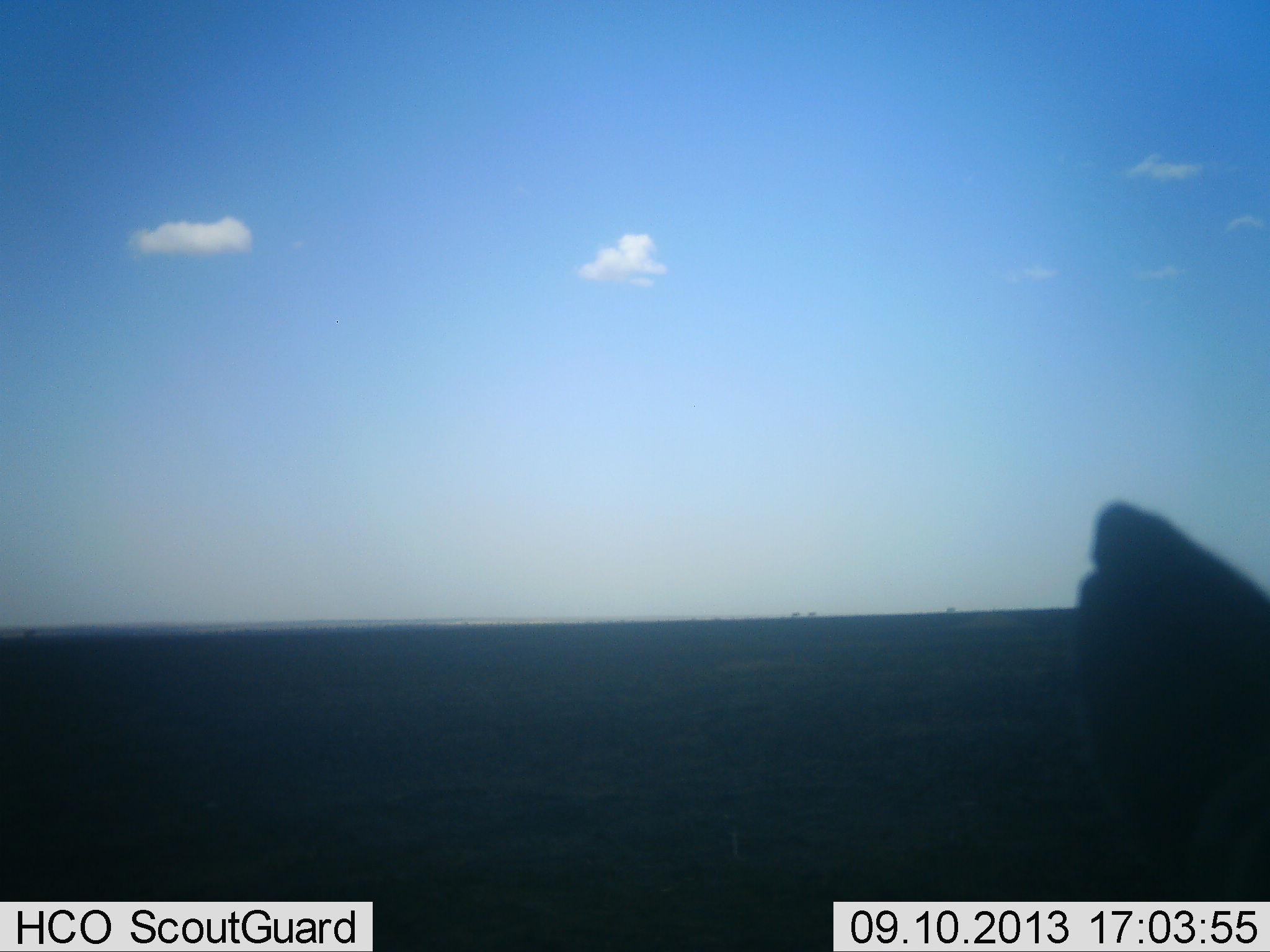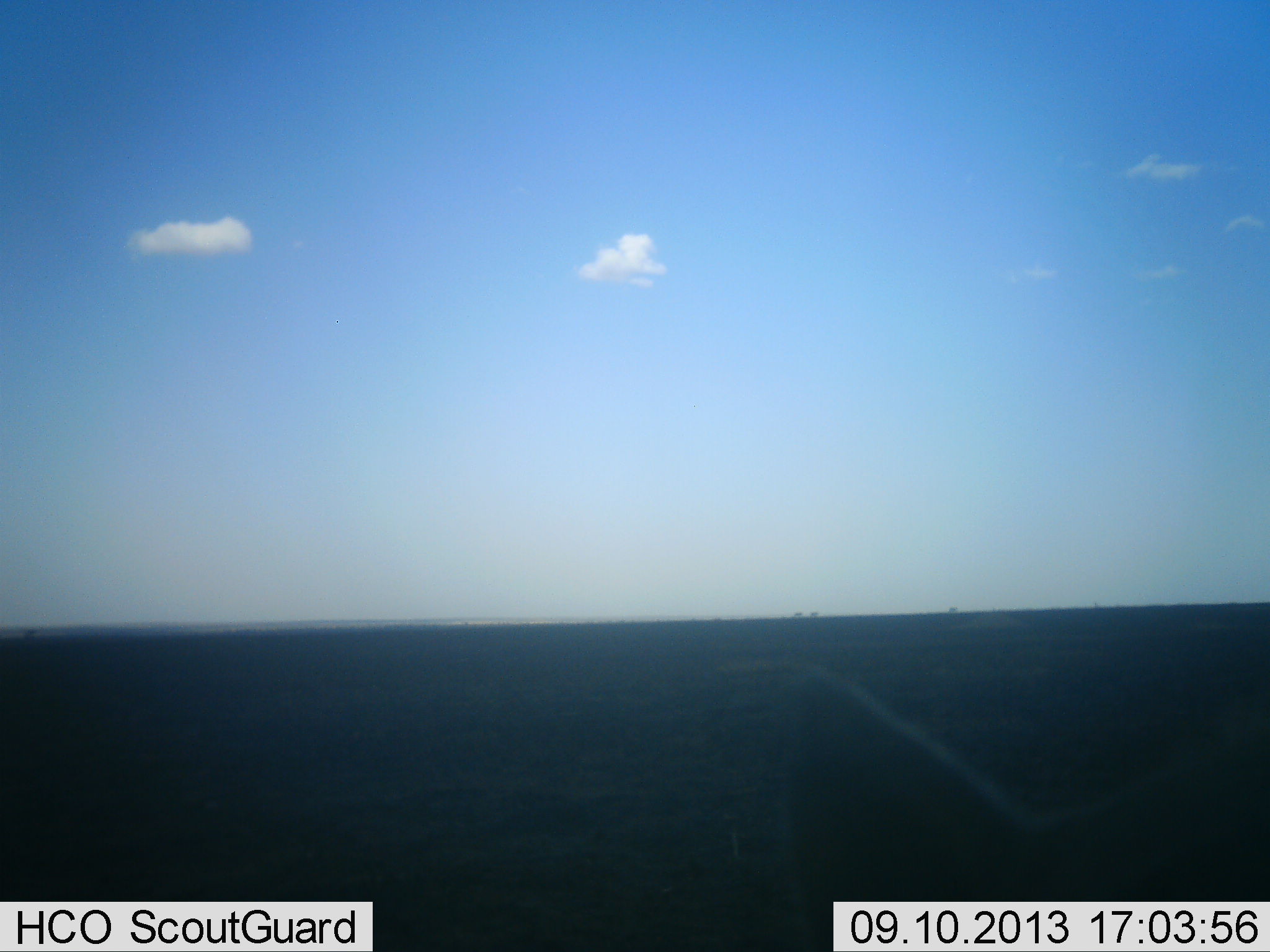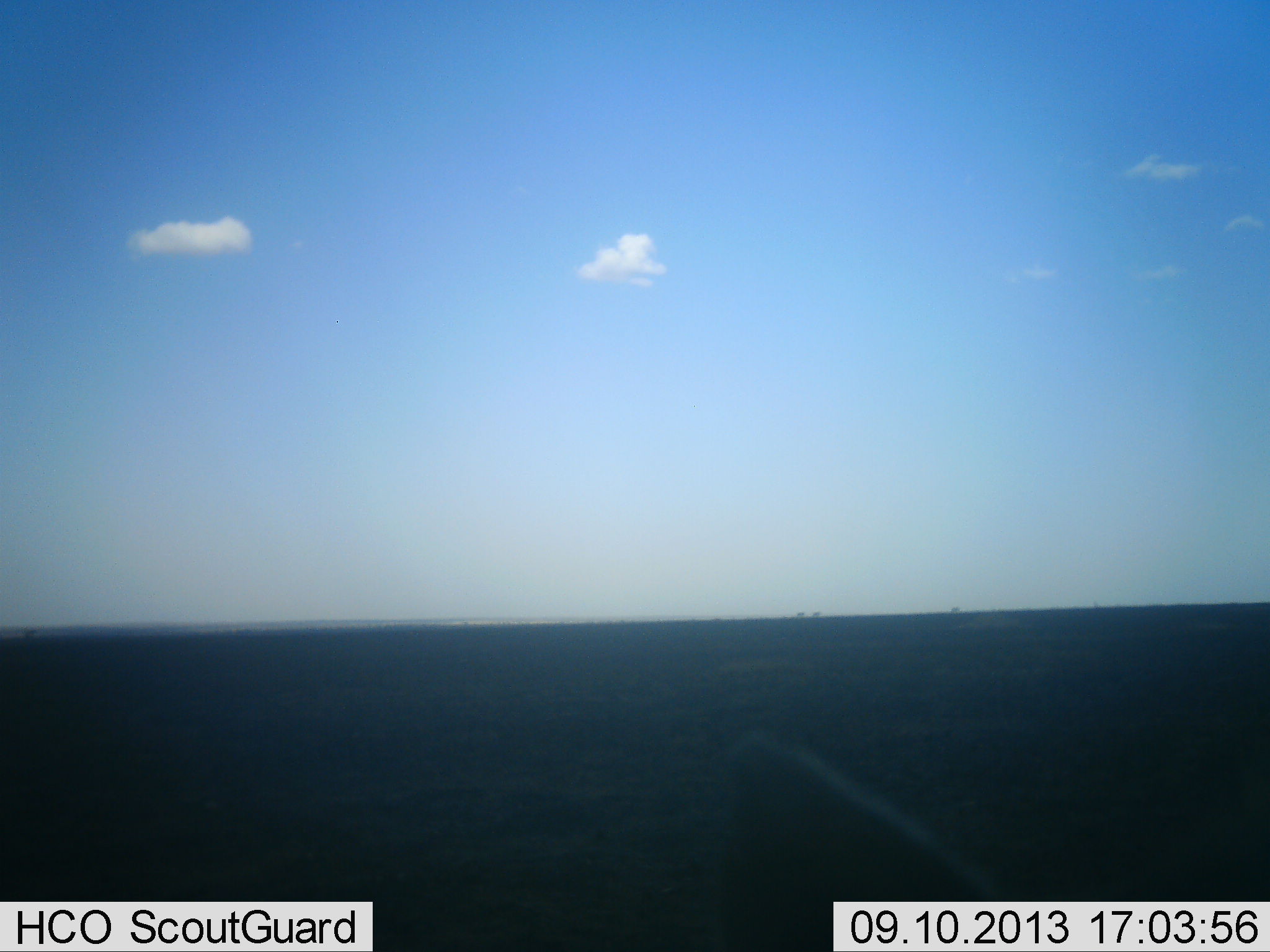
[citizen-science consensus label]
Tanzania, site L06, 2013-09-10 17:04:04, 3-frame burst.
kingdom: Animalia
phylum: Chordata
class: Mammalia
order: Carnivora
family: Felidae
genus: Leptailurus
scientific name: Leptailurus serval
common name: serval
Serval (Leptailurus serval), count 1. Behavior (volunteer vote fractions): standing 100%, resting 0%, moving 0%, interacting 0%. Young present (vote fraction): 0%. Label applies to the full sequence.